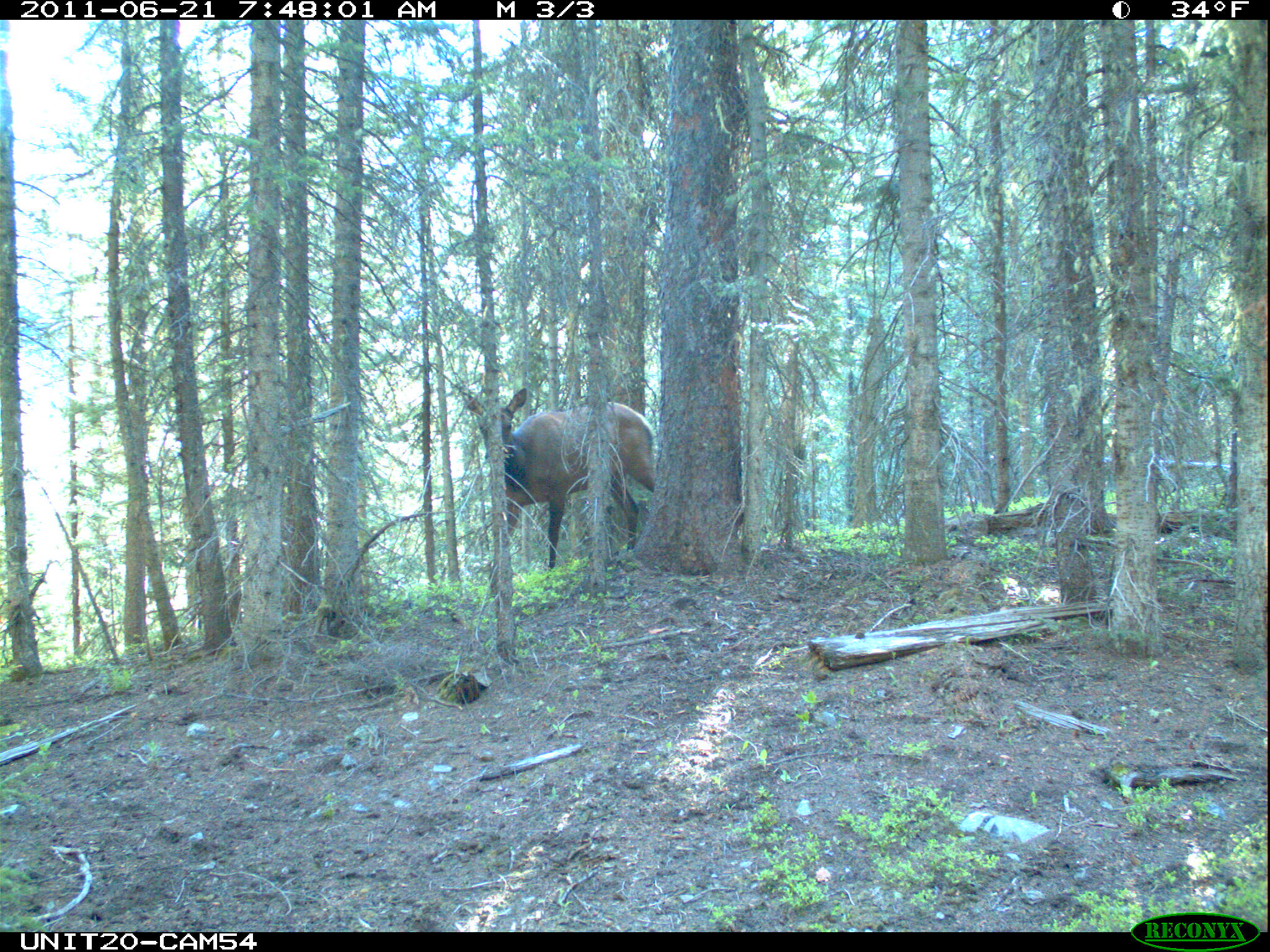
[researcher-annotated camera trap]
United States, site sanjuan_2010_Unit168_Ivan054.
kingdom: Animalia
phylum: Chordata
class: Mammalia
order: Artiodactyla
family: Cervidae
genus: Cervus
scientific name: Cervus elaphus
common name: red deer